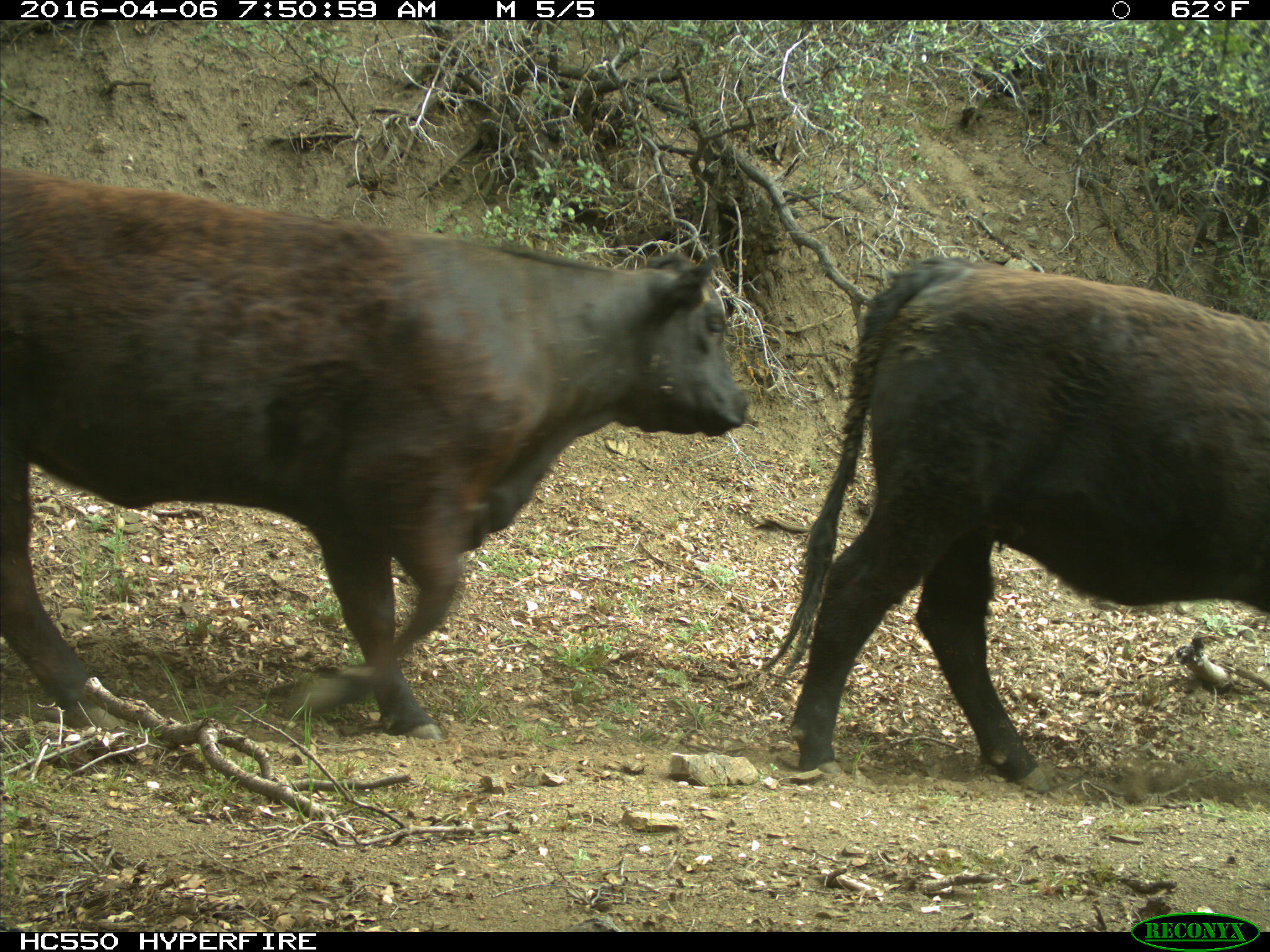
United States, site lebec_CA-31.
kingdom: Animalia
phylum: Chordata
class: Mammalia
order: Artiodactyla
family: Bovidae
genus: Bos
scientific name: Bos taurus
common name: domestic cow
Bos taurus (domestic cow).